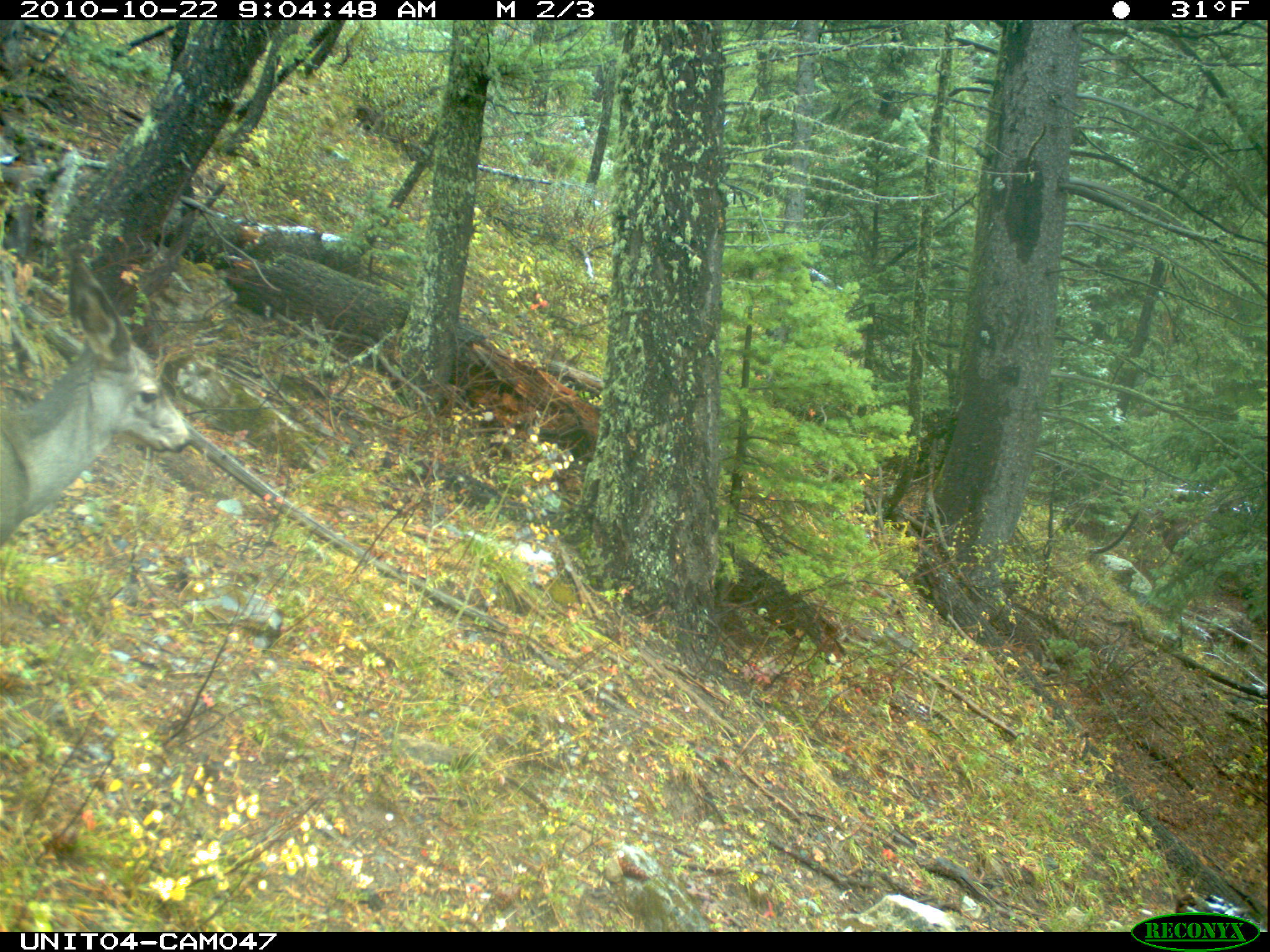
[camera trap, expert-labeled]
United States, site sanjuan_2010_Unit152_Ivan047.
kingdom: Animalia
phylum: Chordata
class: Mammalia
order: Artiodactyla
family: Cervidae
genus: Odocoileus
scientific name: Odocoileus hemionus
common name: mule deer